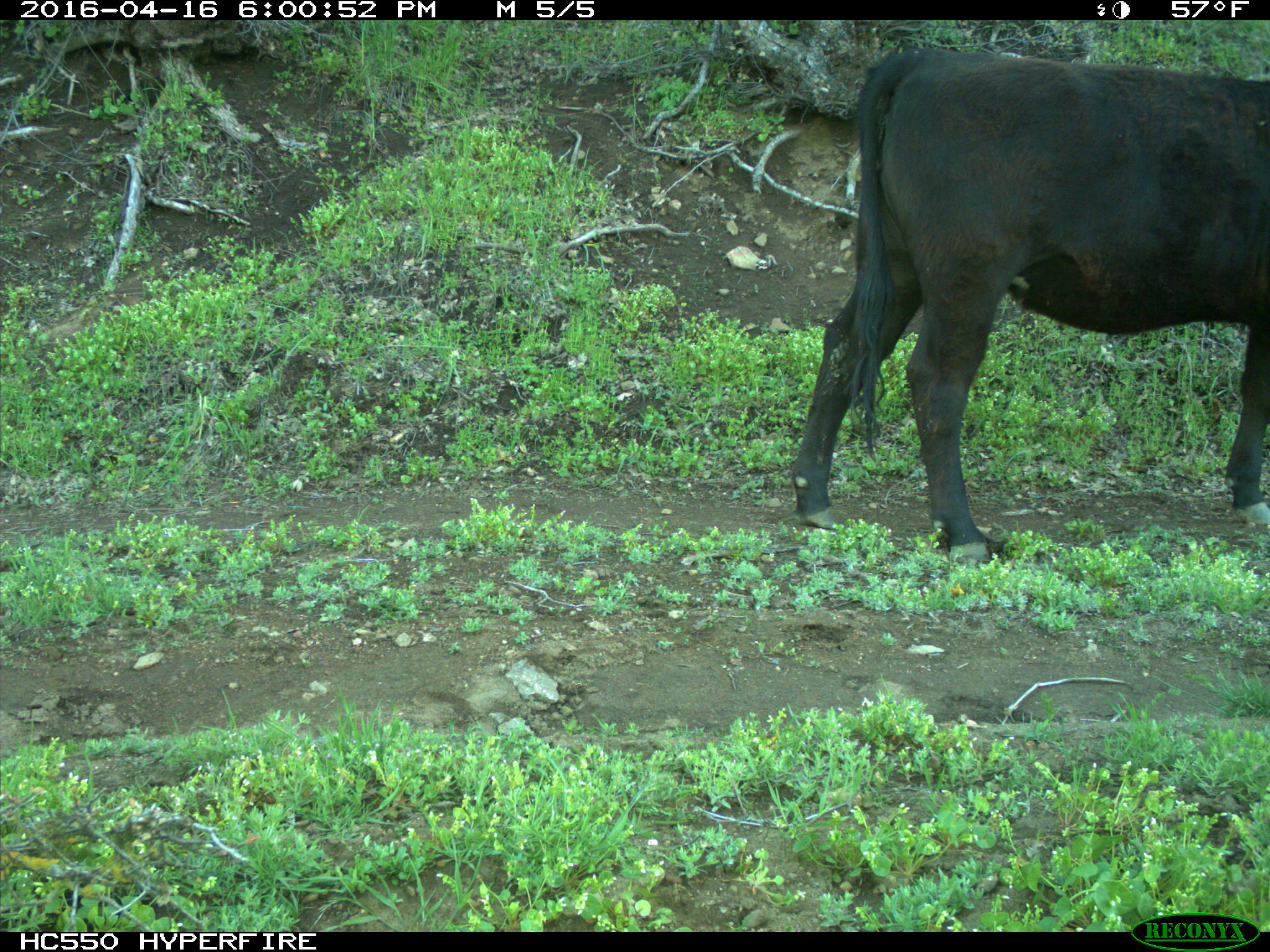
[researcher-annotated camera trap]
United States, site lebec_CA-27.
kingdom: Animalia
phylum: Chordata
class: Mammalia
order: Artiodactyla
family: Bovidae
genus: Bos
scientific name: Bos taurus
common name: domestic cow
Bos taurus (domestic cow).